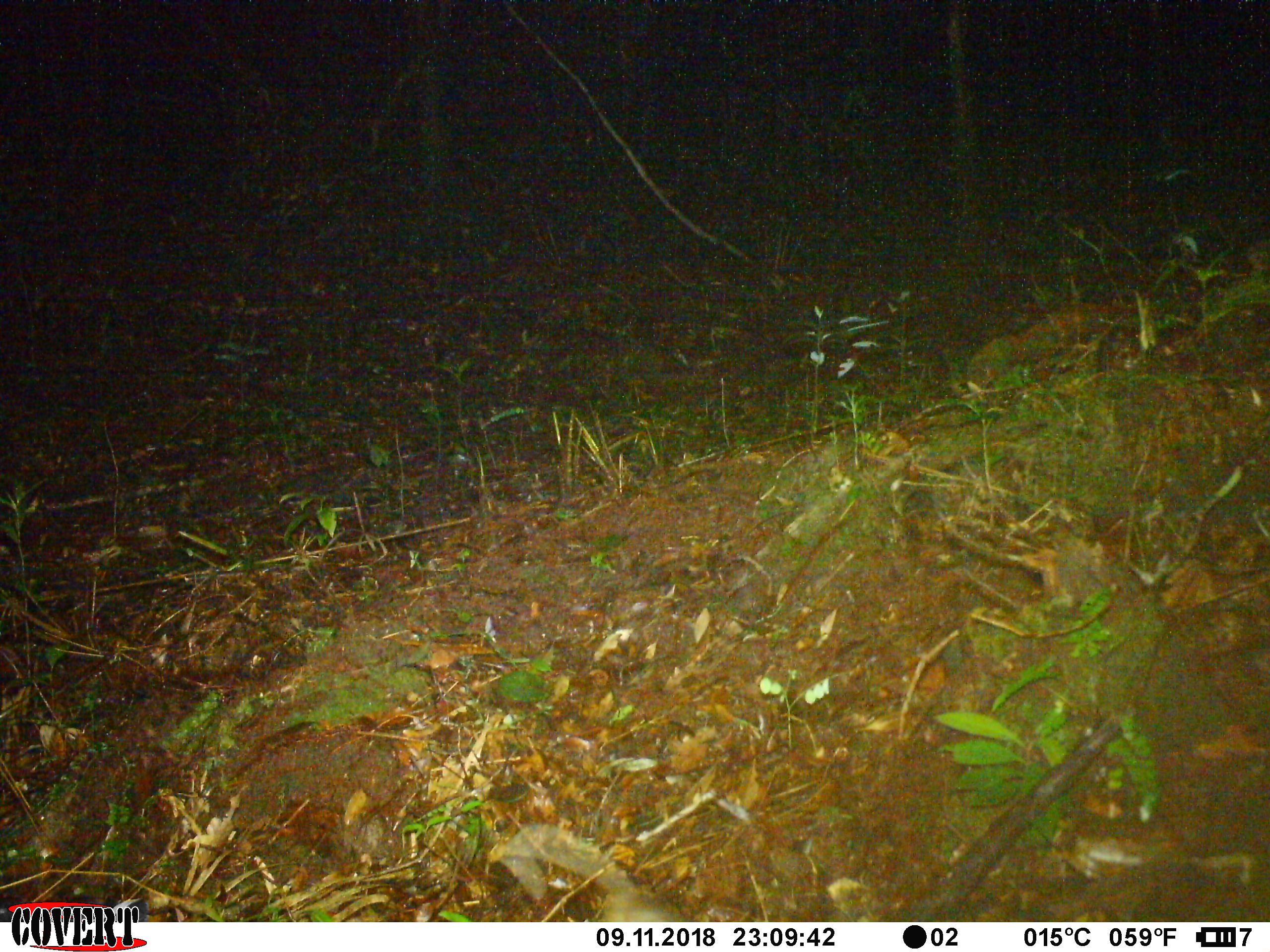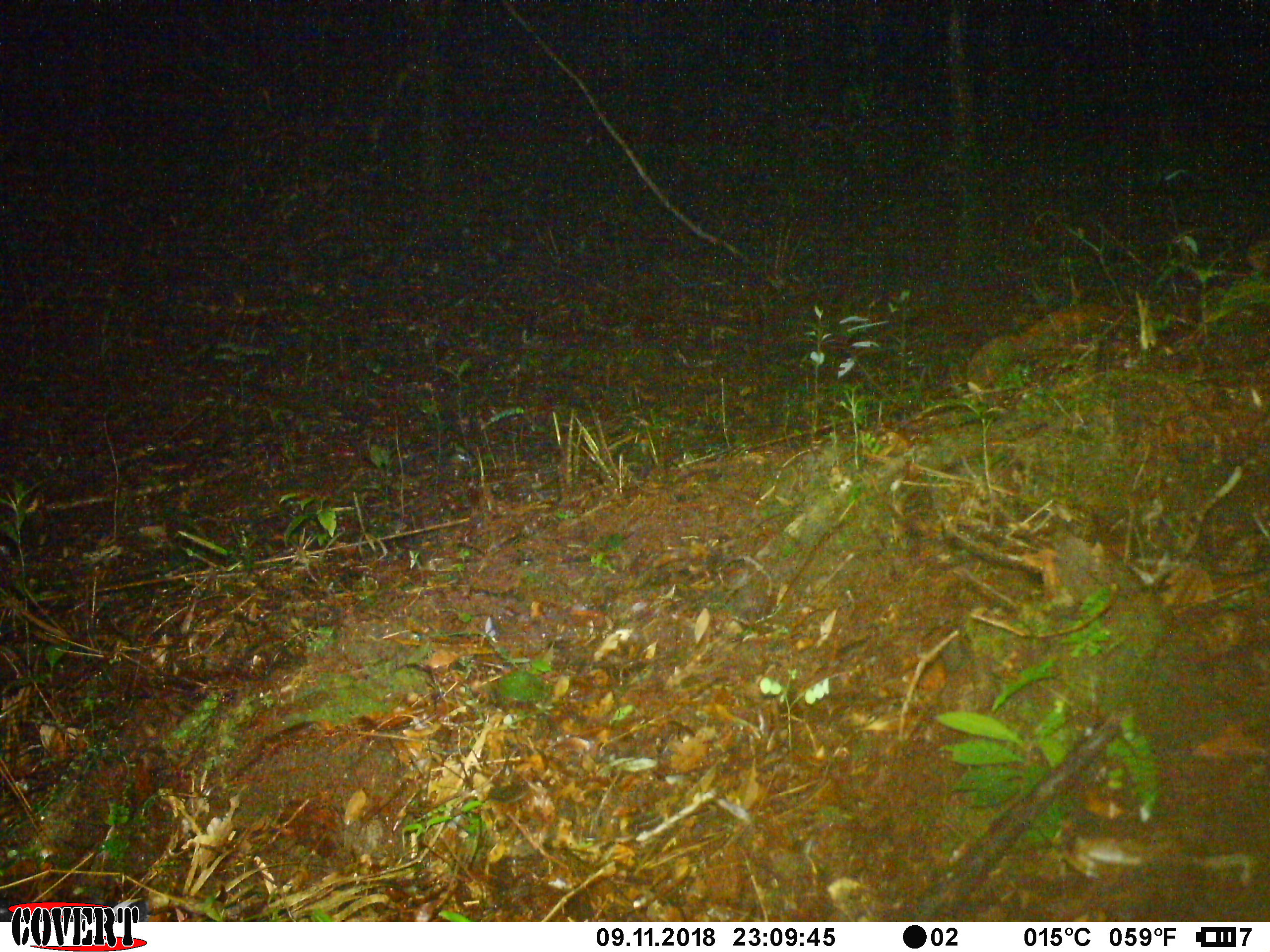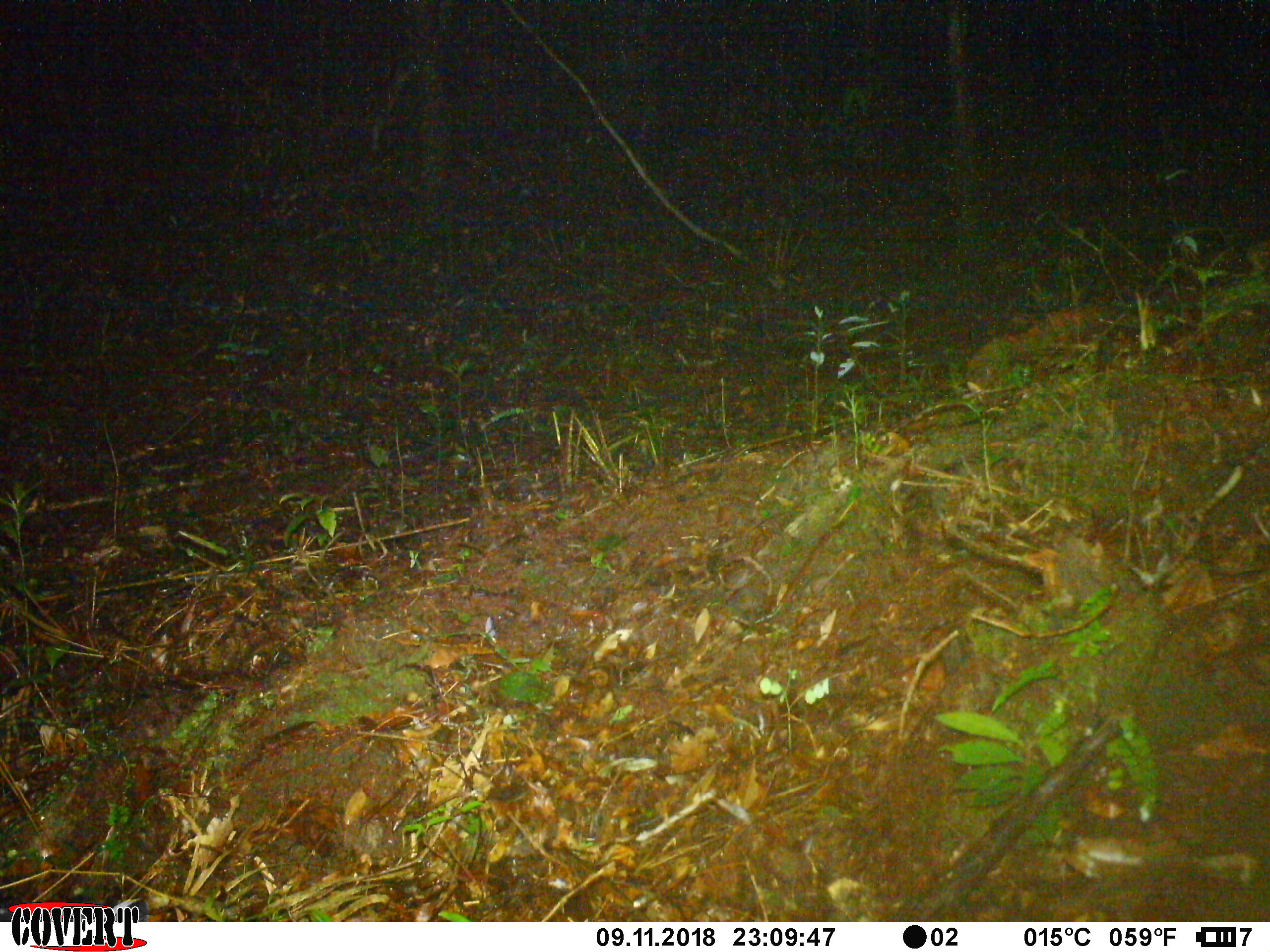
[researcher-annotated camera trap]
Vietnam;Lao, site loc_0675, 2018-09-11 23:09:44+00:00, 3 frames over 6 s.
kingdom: Animalia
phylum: Chordata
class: Mammalia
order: Rodentia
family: Muridae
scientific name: Muridae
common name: old-world mice and rats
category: unidentified murid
Unidentified murid (old-world mice and rats) (Muridae). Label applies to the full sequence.